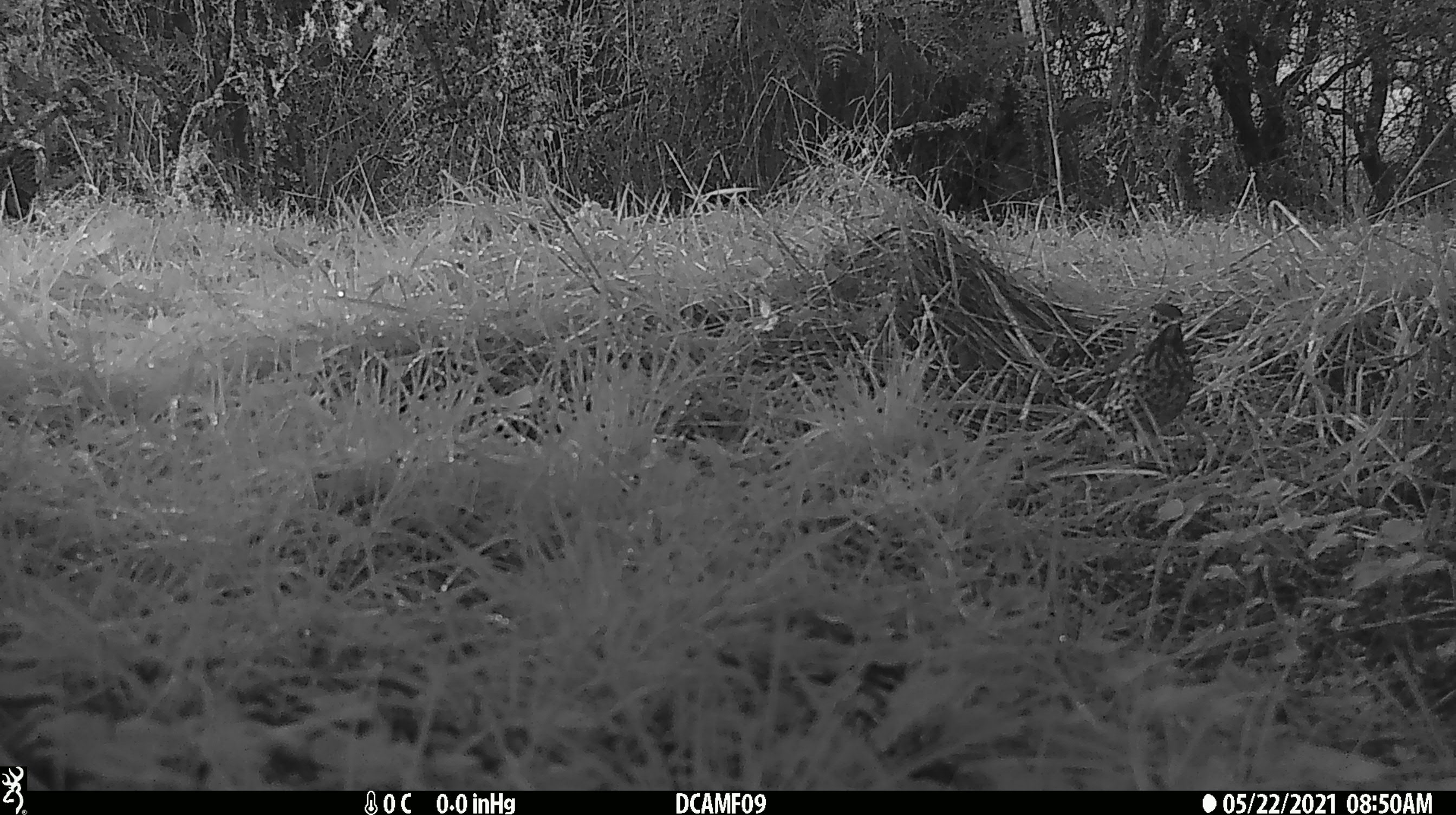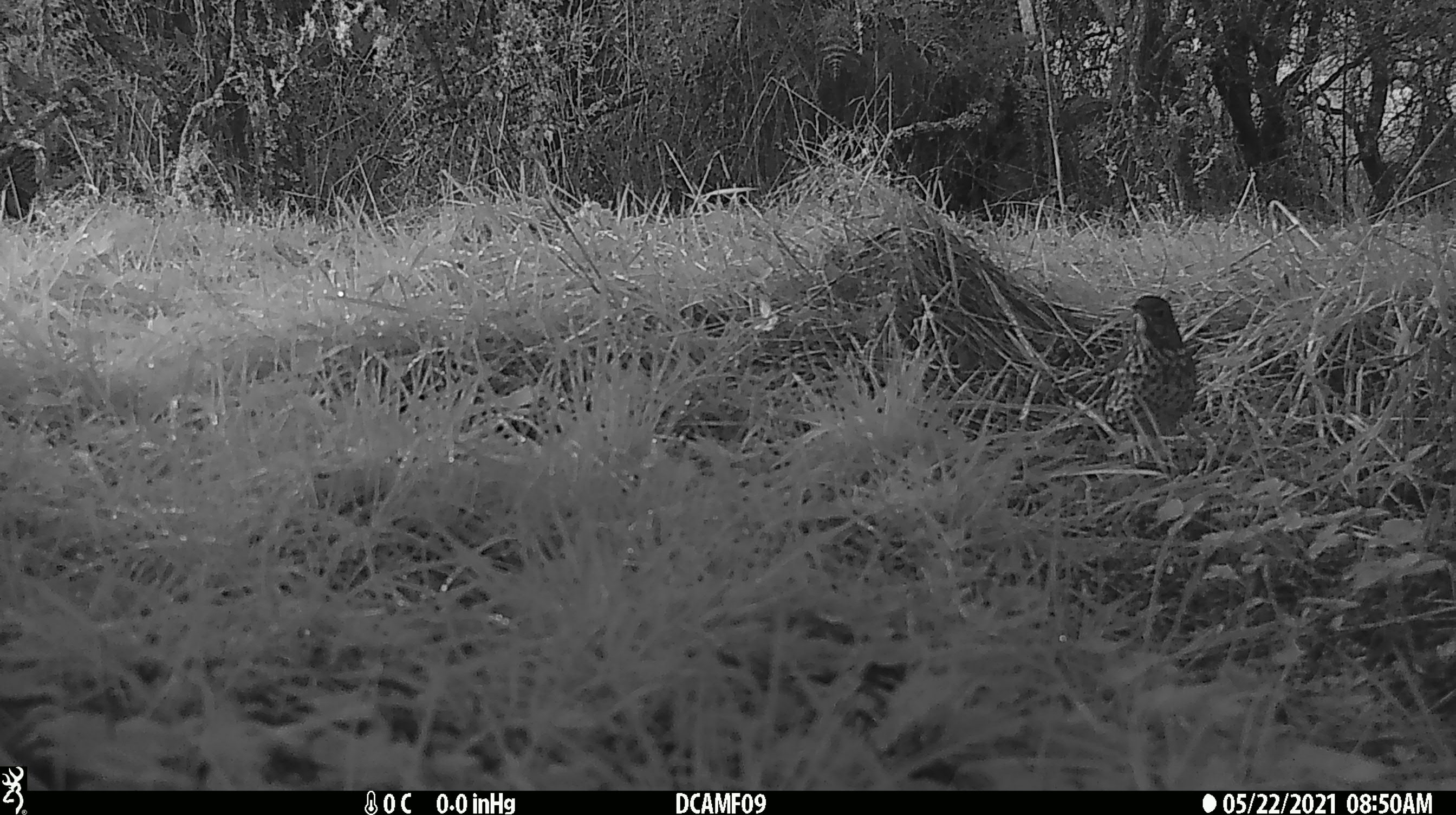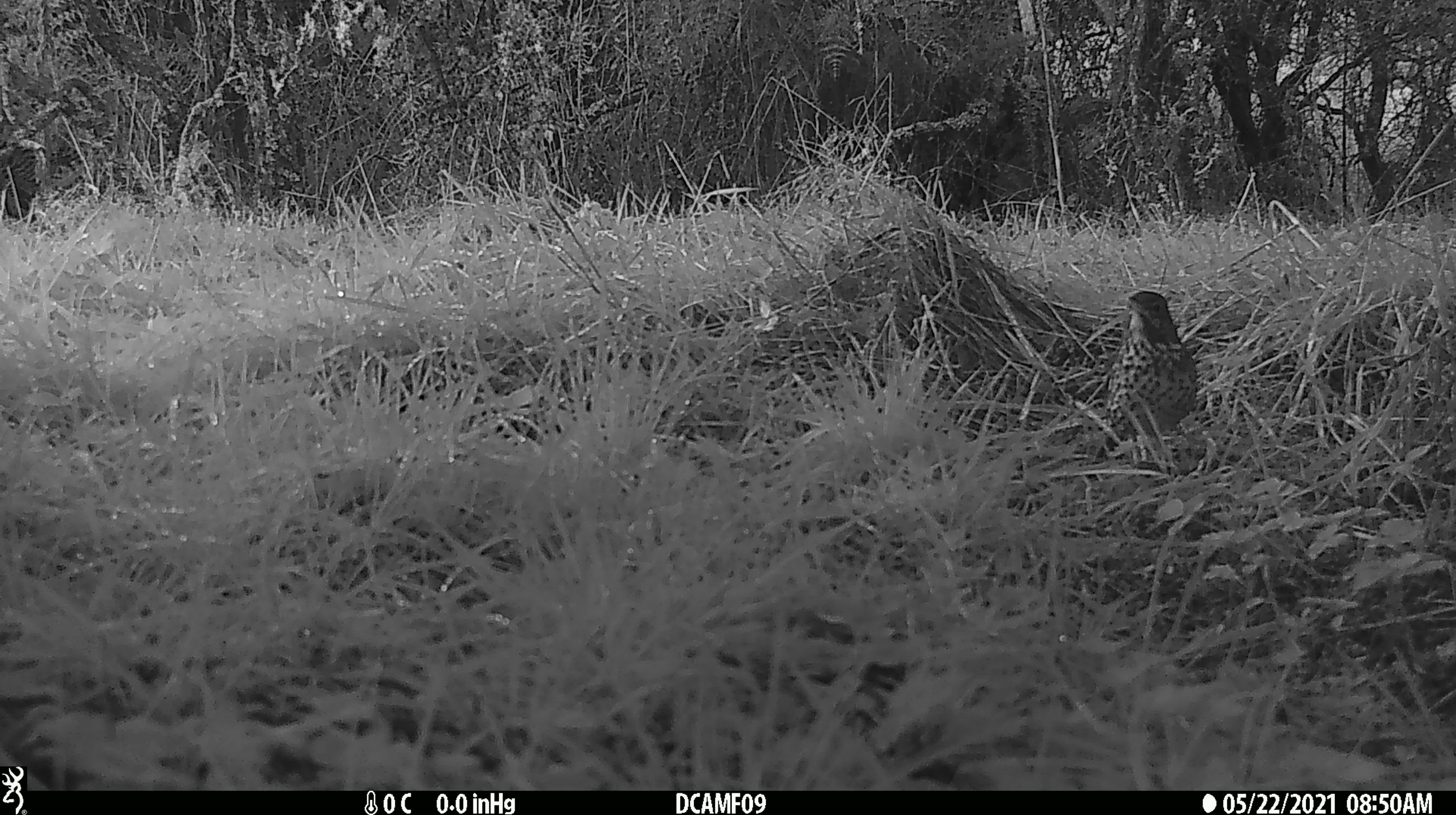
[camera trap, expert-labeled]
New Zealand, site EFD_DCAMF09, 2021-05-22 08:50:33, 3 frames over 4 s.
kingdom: Animalia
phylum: Chordata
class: Aves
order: Passeriformes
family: Turdidae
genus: Turdus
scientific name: Turdus philomelos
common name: song thrush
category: thrush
Thrush (song thrush) (Turdus philomelos).